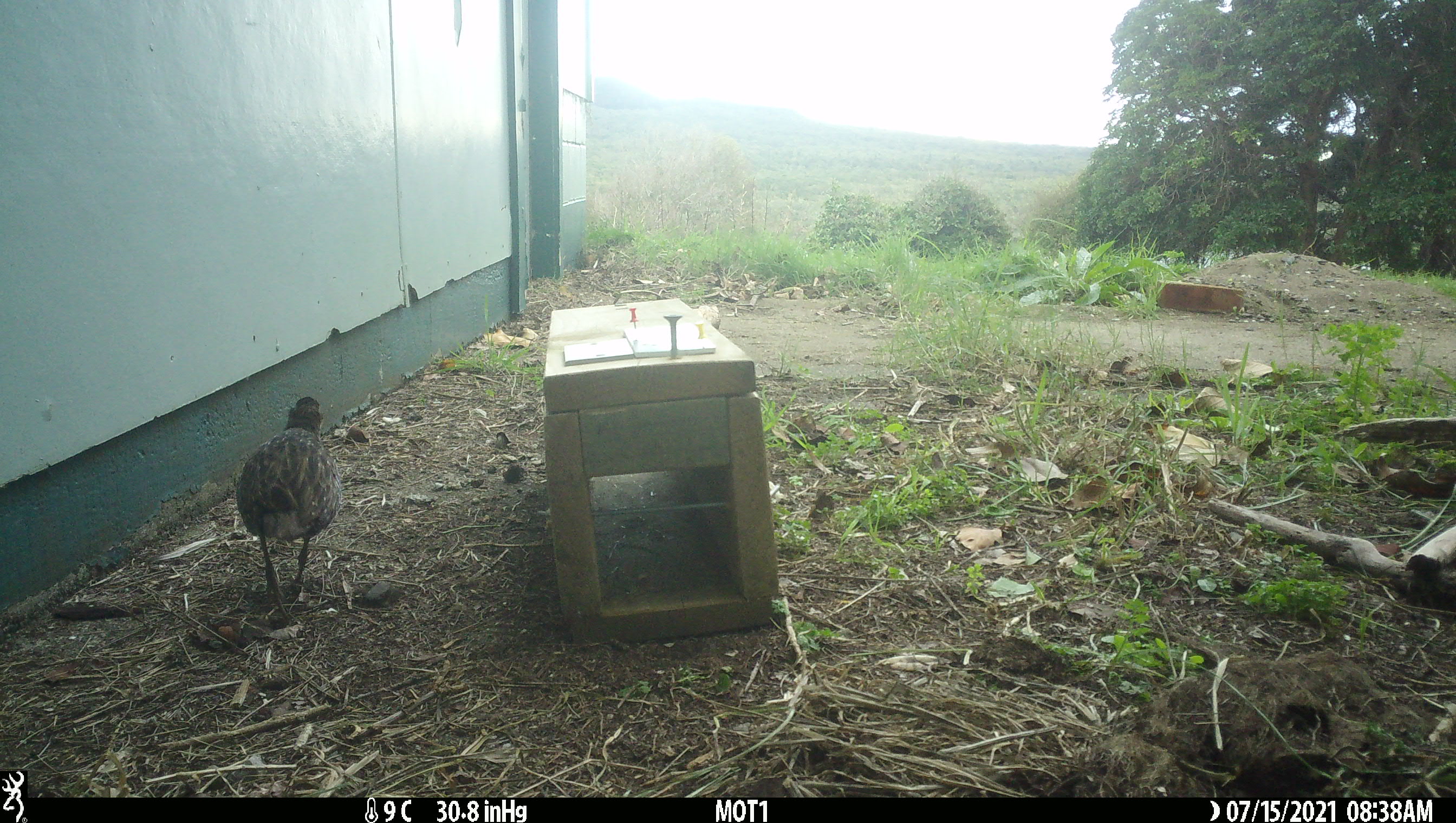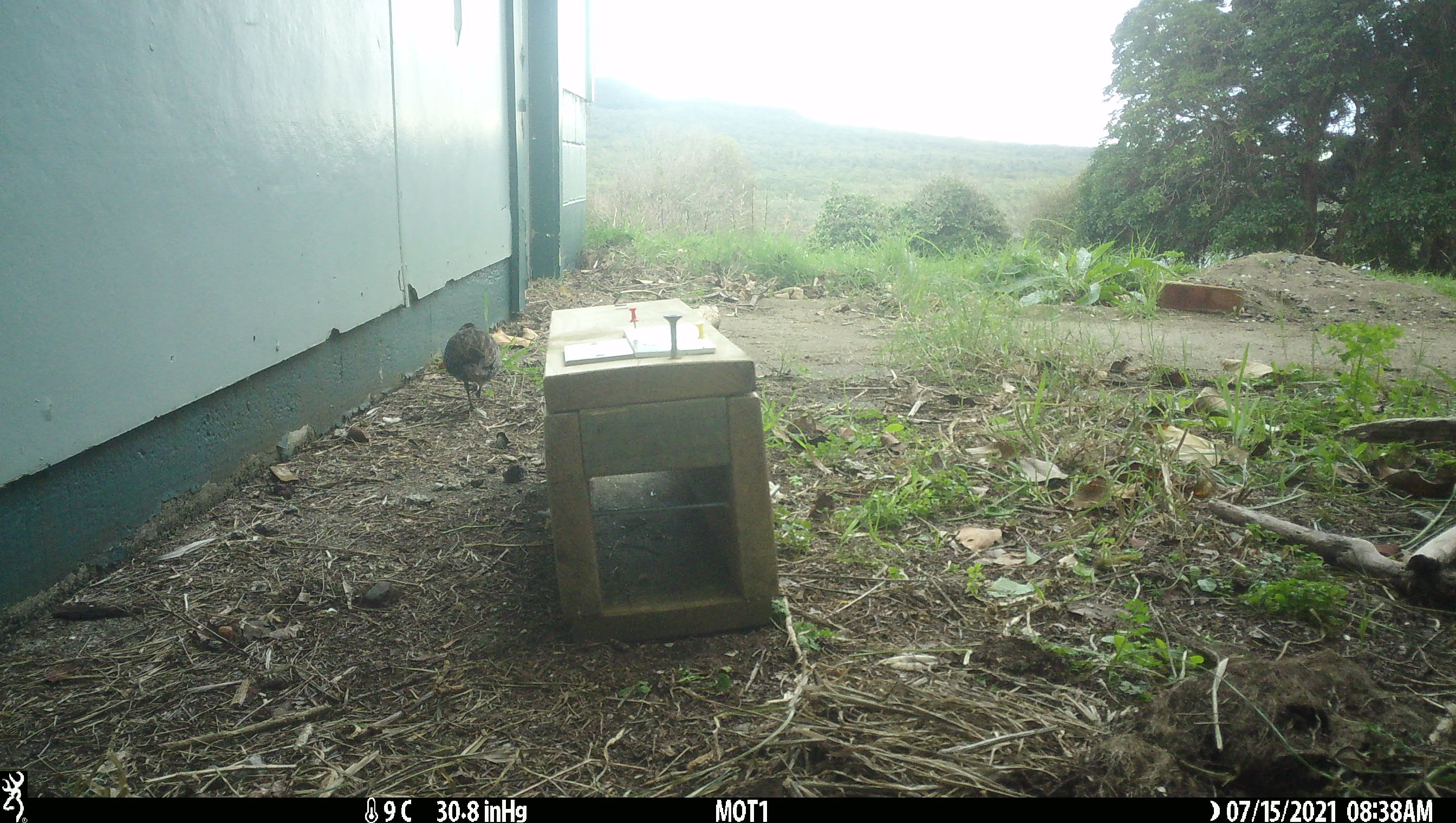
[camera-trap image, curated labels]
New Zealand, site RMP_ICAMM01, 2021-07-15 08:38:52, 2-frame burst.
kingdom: Animalia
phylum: Chordata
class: Aves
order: Gruiformes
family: Rallidae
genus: Gallirallus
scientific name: Gallirallus philippensis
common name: buff-banded rail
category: banded rail